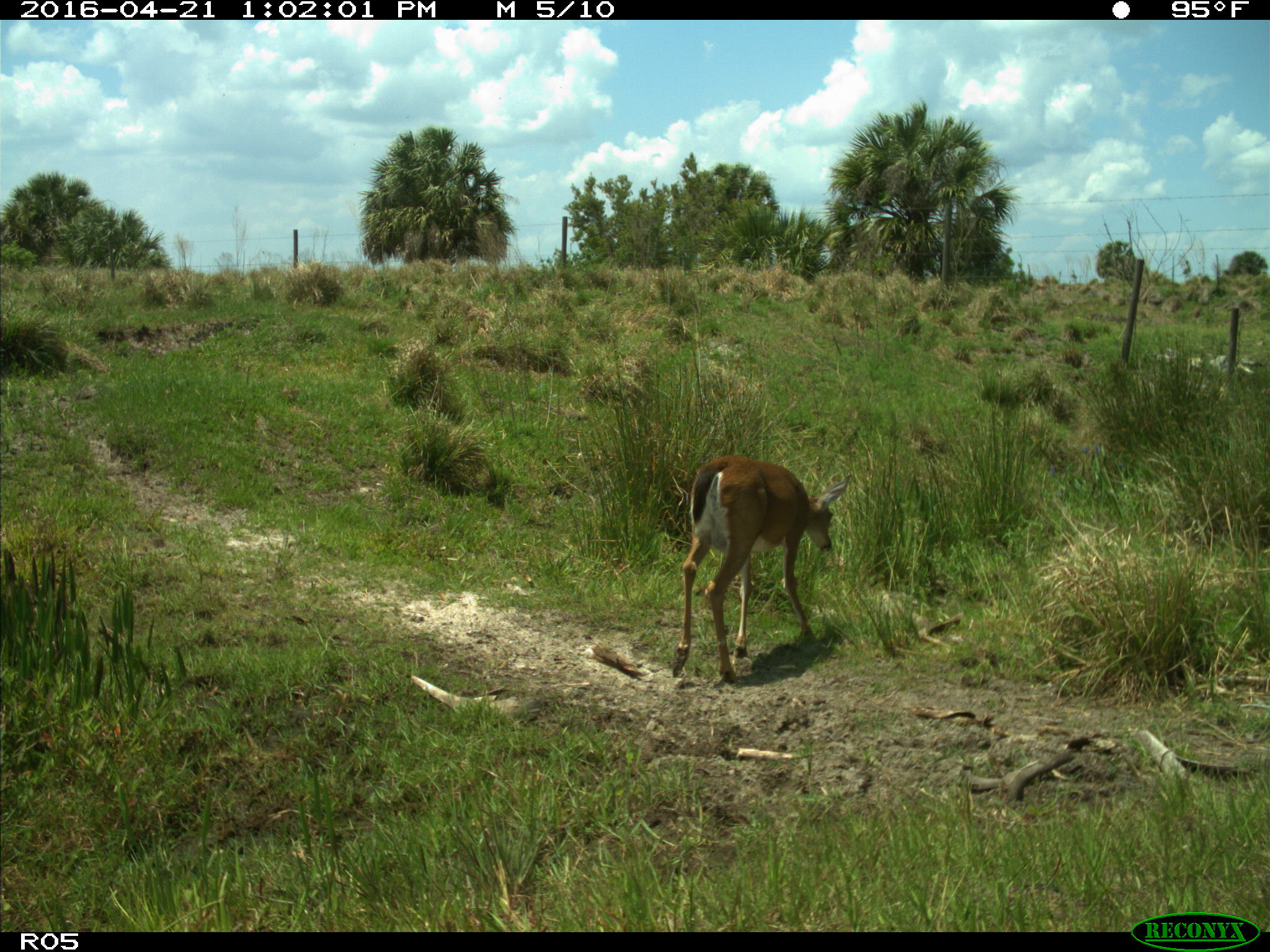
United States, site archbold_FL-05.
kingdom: Animalia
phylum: Chordata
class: Mammalia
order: Artiodactyla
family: Cervidae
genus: Odocoileus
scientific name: Odocoileus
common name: deer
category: unidentified deer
Unidentified deer (deer) (Odocoileus).